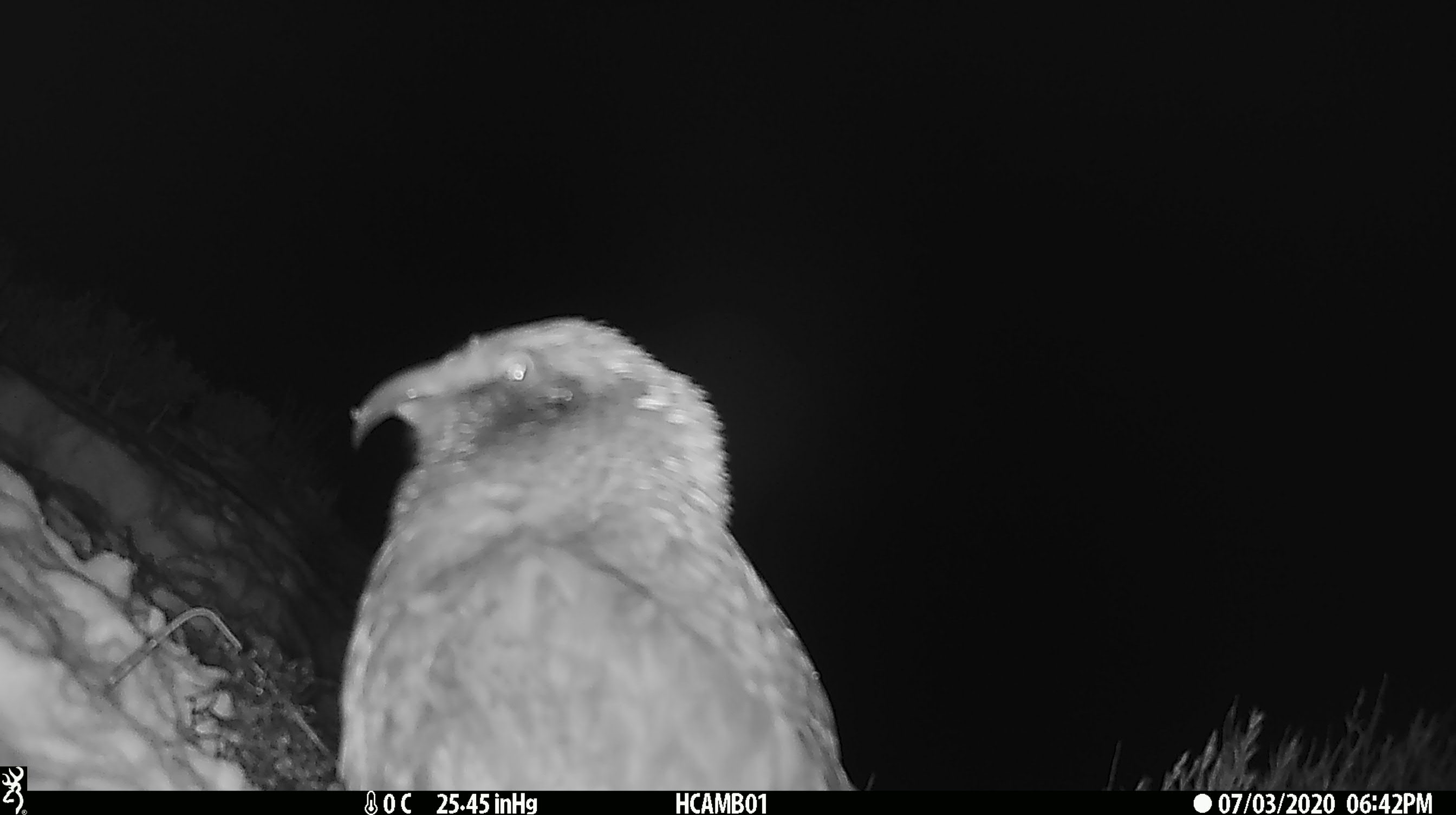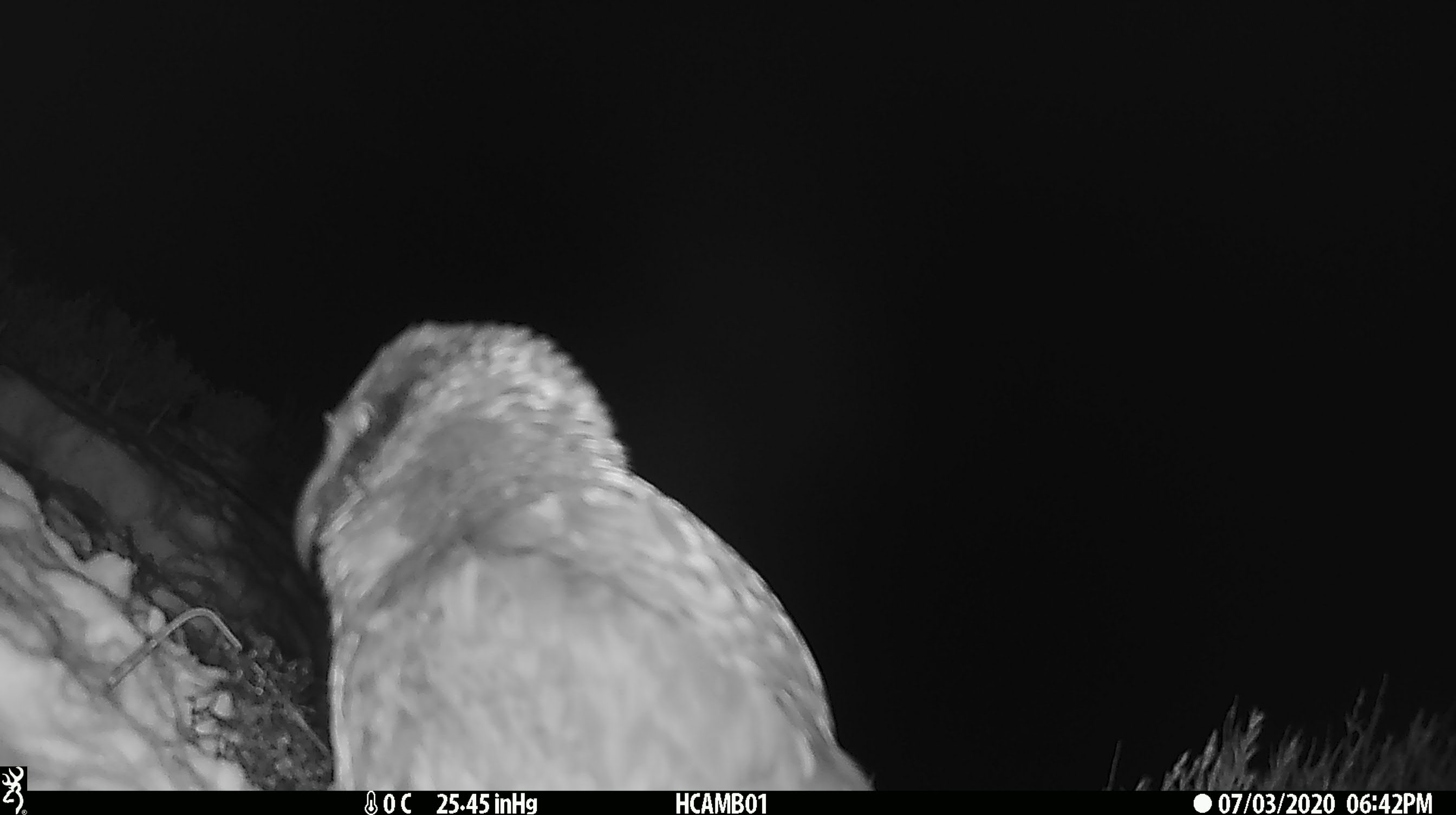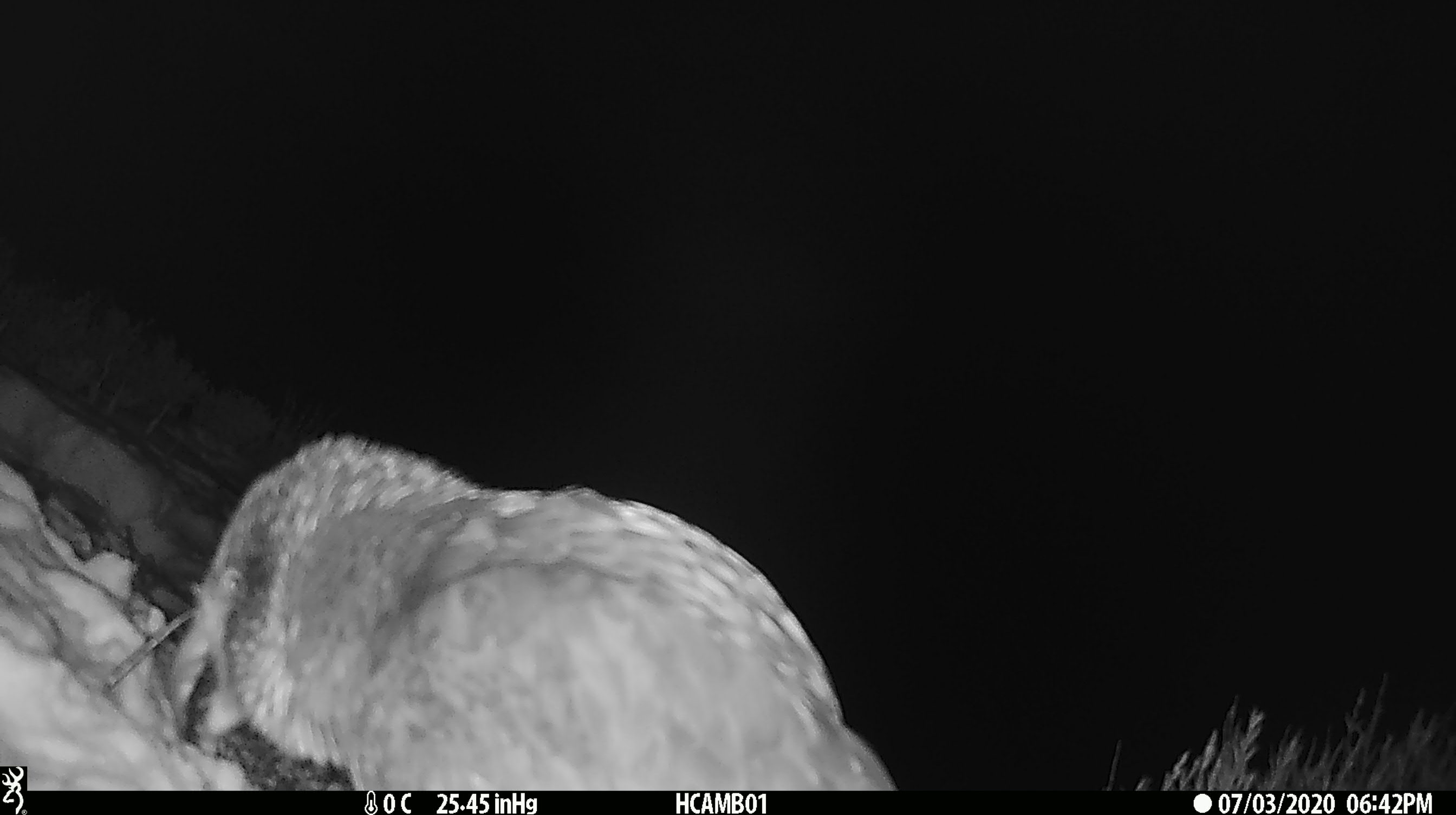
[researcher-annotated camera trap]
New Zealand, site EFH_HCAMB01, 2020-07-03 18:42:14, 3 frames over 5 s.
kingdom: Animalia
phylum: Chordata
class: Aves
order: Psittaciformes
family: Strigopidae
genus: Nestor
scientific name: Nestor notabilis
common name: kea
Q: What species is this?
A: Kea (Nestor notabilis).